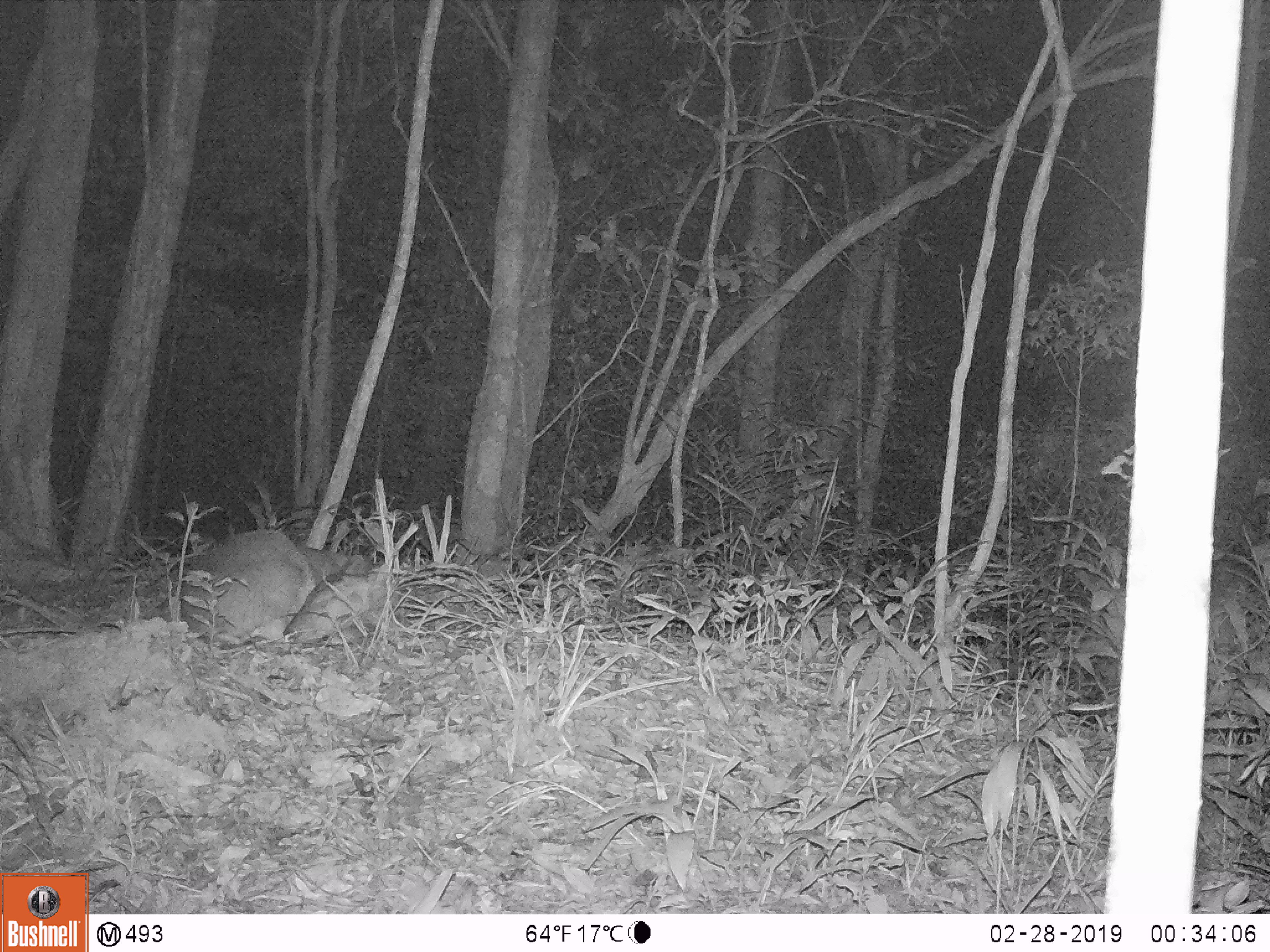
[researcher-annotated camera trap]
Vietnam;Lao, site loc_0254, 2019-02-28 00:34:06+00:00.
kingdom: Animalia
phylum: Chordata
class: Mammalia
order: Artiodactyla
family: Cervidae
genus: Muntiacus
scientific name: Muntiacus vuquangensis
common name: large-antlered muntjac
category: large antlered muntjac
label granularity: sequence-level